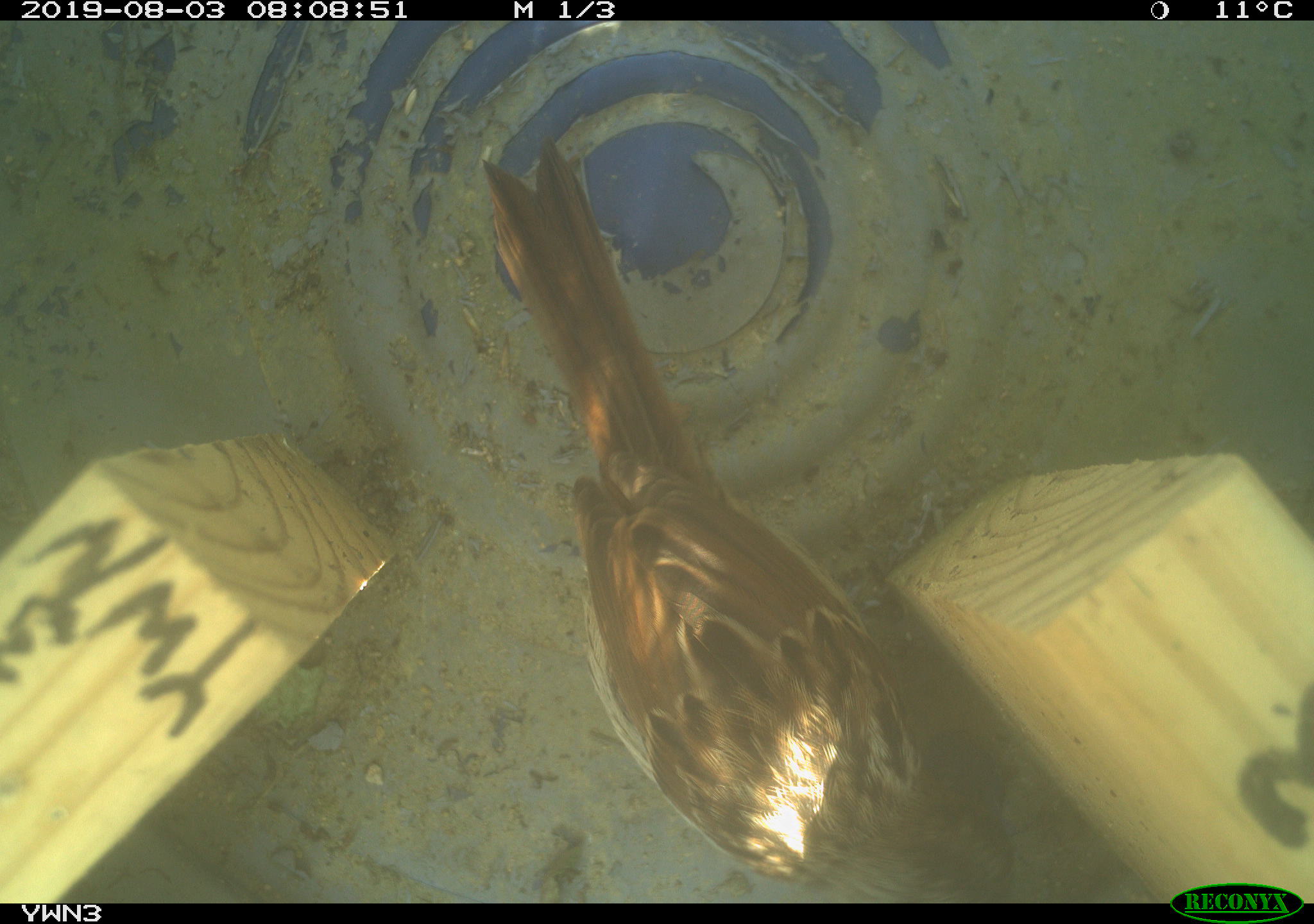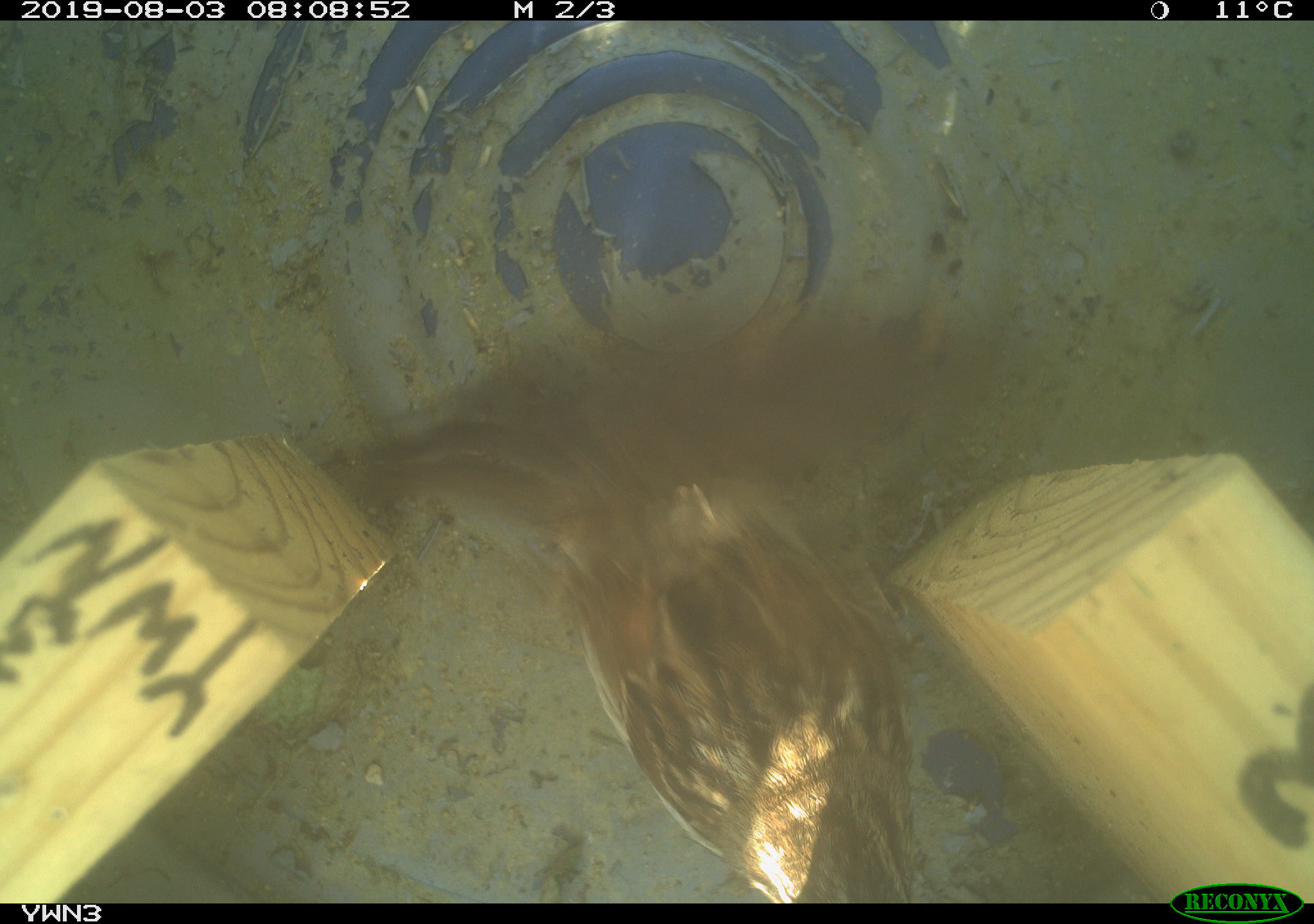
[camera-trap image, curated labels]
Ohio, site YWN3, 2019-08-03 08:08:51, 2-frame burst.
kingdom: Animalia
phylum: Chordata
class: Aves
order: Passeriformes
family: Passerellidae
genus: Melospiza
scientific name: Melospiza melodia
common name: song sparrow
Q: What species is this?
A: Song sparrow (Melospiza melodia).